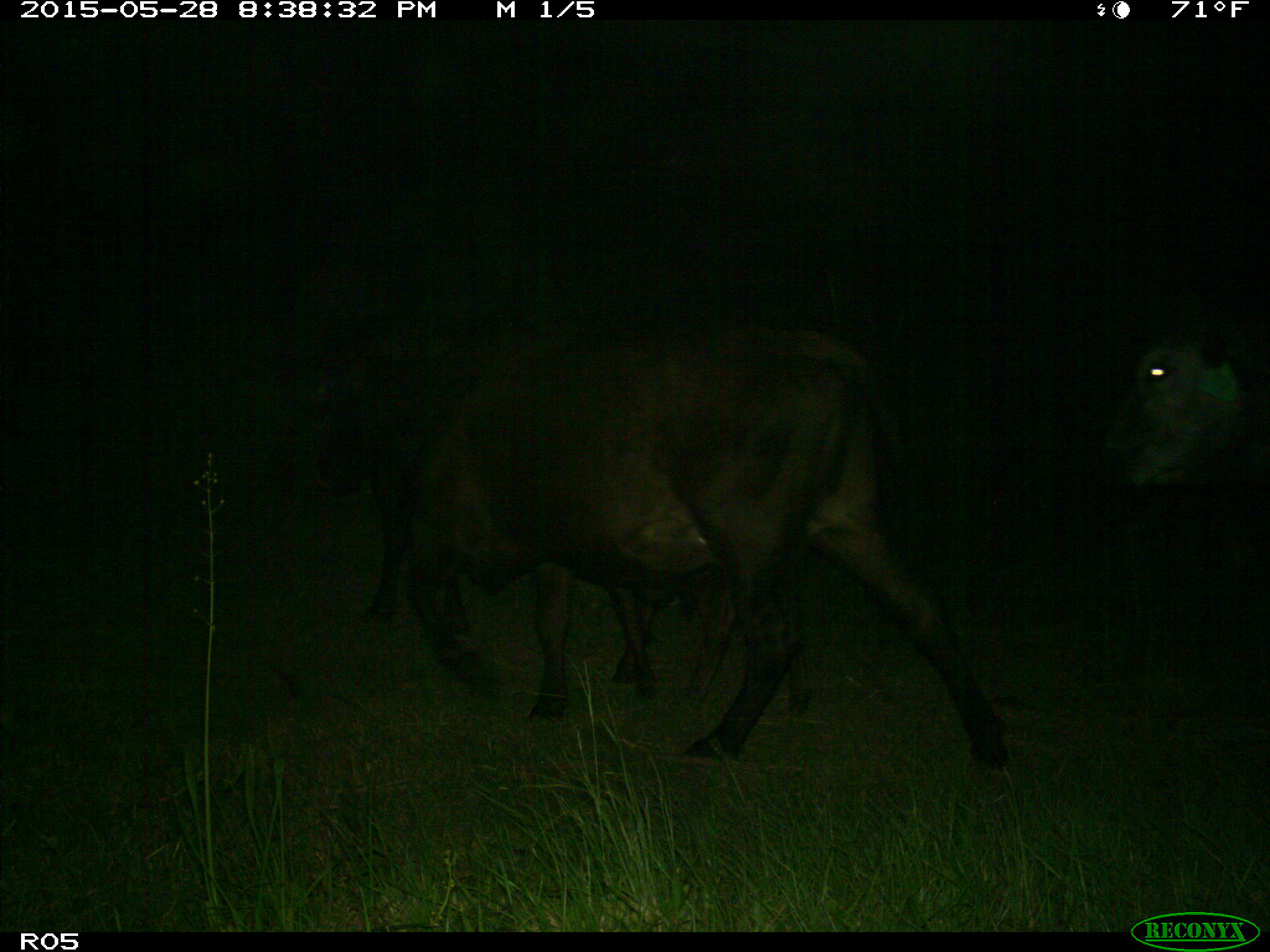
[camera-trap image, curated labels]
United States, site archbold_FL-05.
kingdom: Animalia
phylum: Chordata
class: Mammalia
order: Artiodactyla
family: Bovidae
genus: Bos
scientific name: Bos taurus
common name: domestic cow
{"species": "Bos taurus (domestic cow)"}